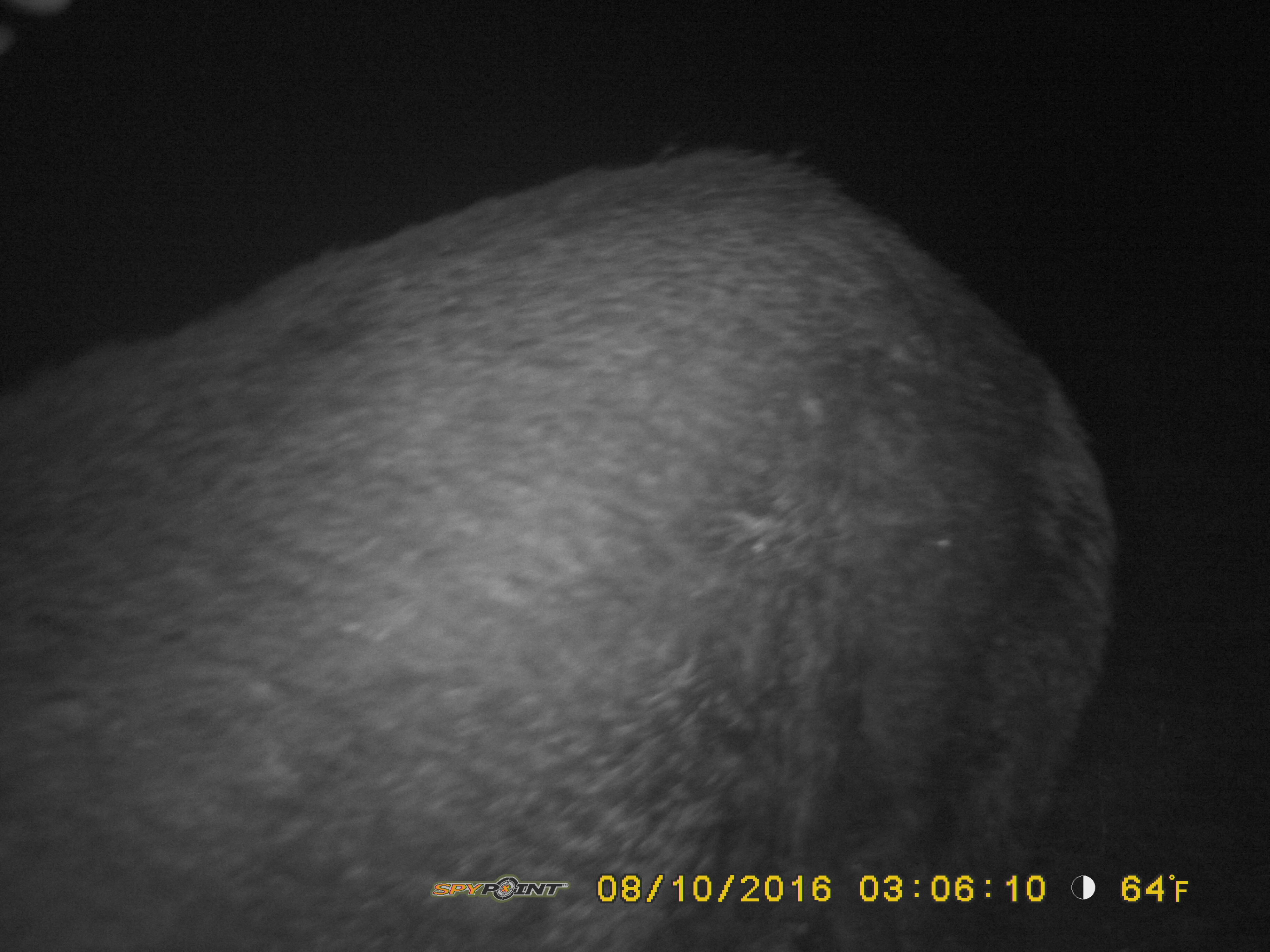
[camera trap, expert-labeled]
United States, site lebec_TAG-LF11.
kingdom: Animalia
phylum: Chordata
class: Mammalia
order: Artiodactyla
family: Suidae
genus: Sus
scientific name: Sus scrofa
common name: wild boar